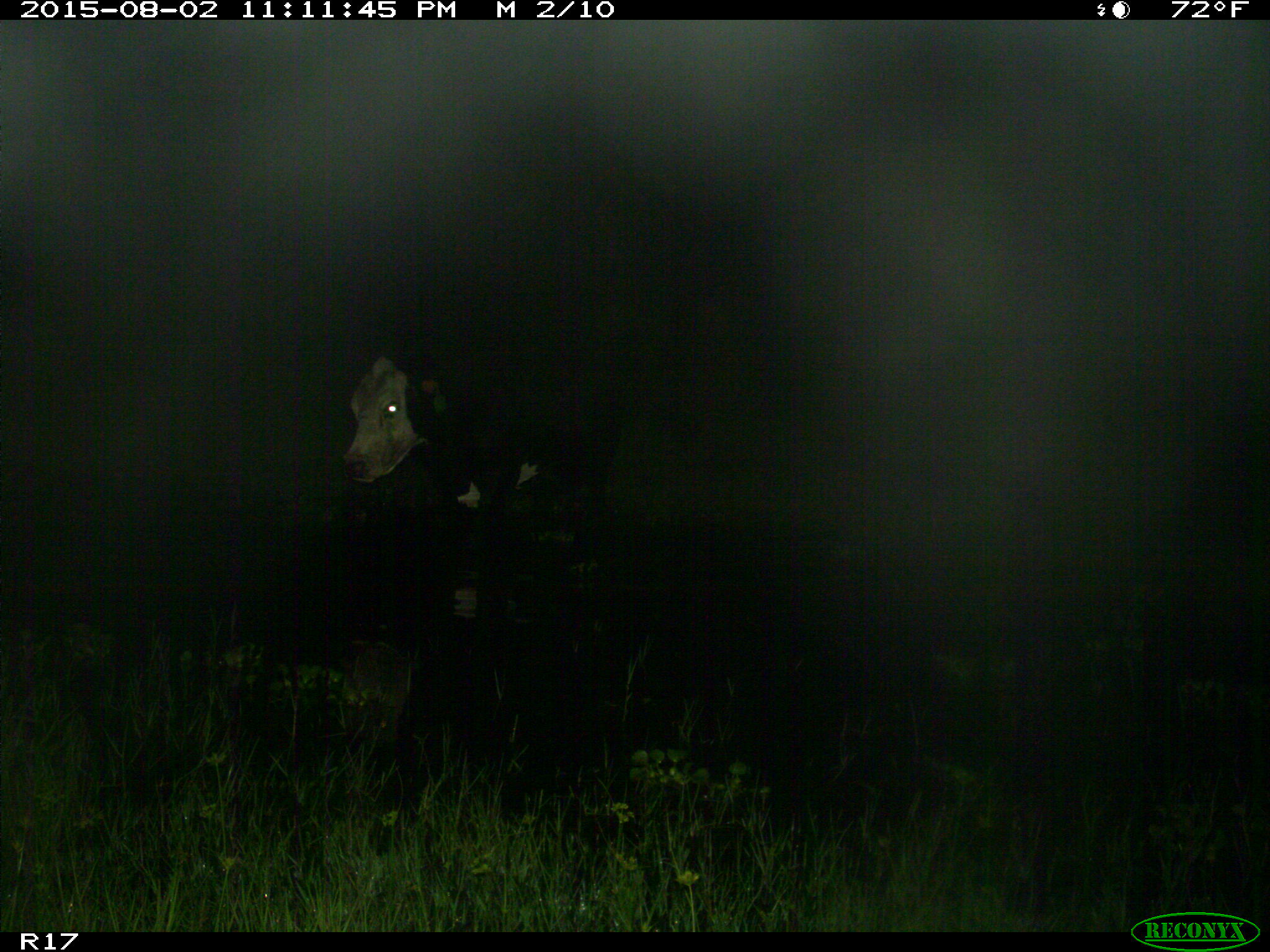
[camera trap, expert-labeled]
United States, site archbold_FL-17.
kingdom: Animalia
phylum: Chordata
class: Mammalia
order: Artiodactyla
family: Bovidae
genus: Bos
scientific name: Bos taurus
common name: domestic cow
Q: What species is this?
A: Bos taurus (domestic cow).